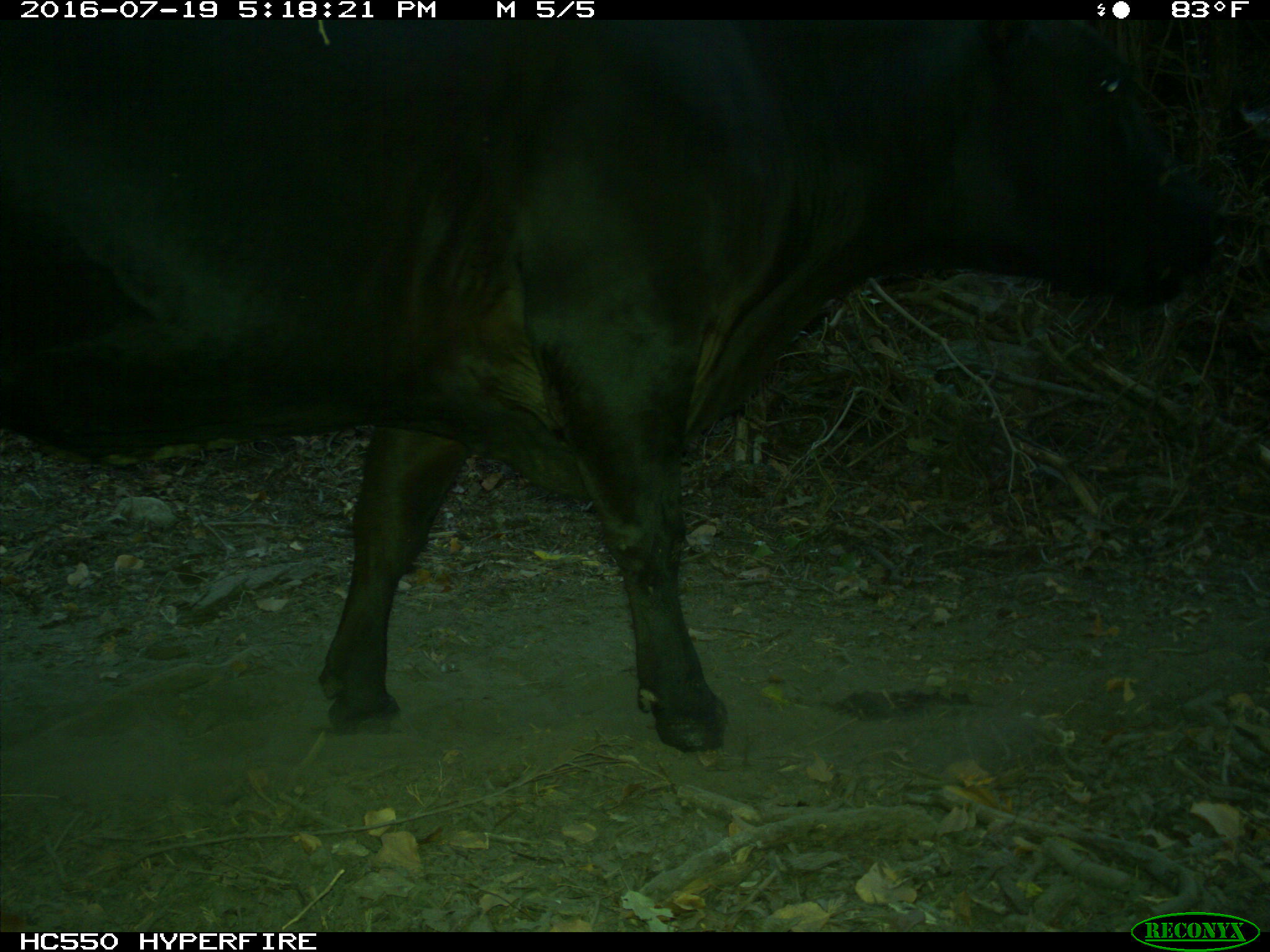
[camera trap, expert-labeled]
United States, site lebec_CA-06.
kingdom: Animalia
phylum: Chordata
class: Mammalia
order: Artiodactyla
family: Bovidae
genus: Bos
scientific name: Bos taurus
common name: domestic cow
Bos taurus (domestic cow).